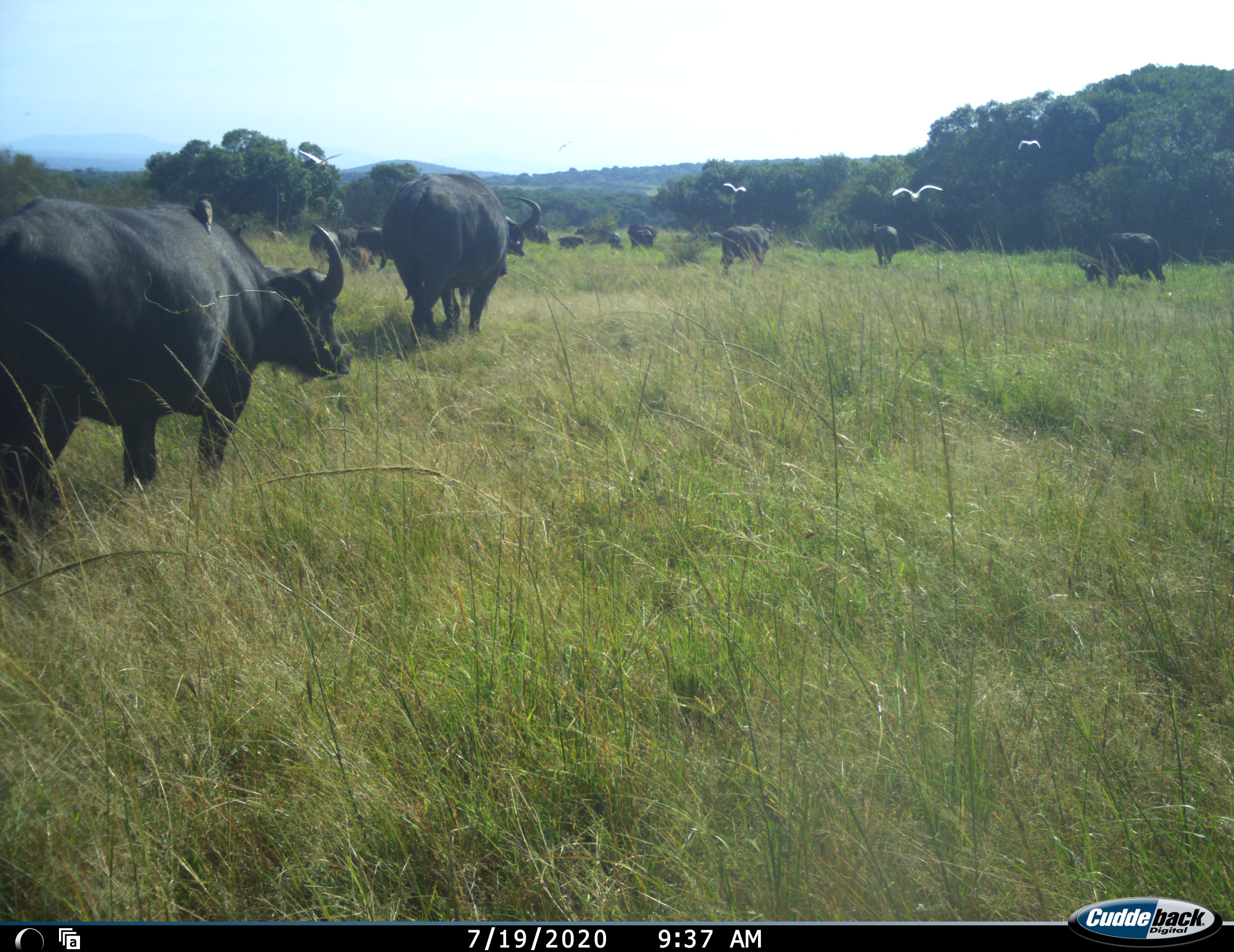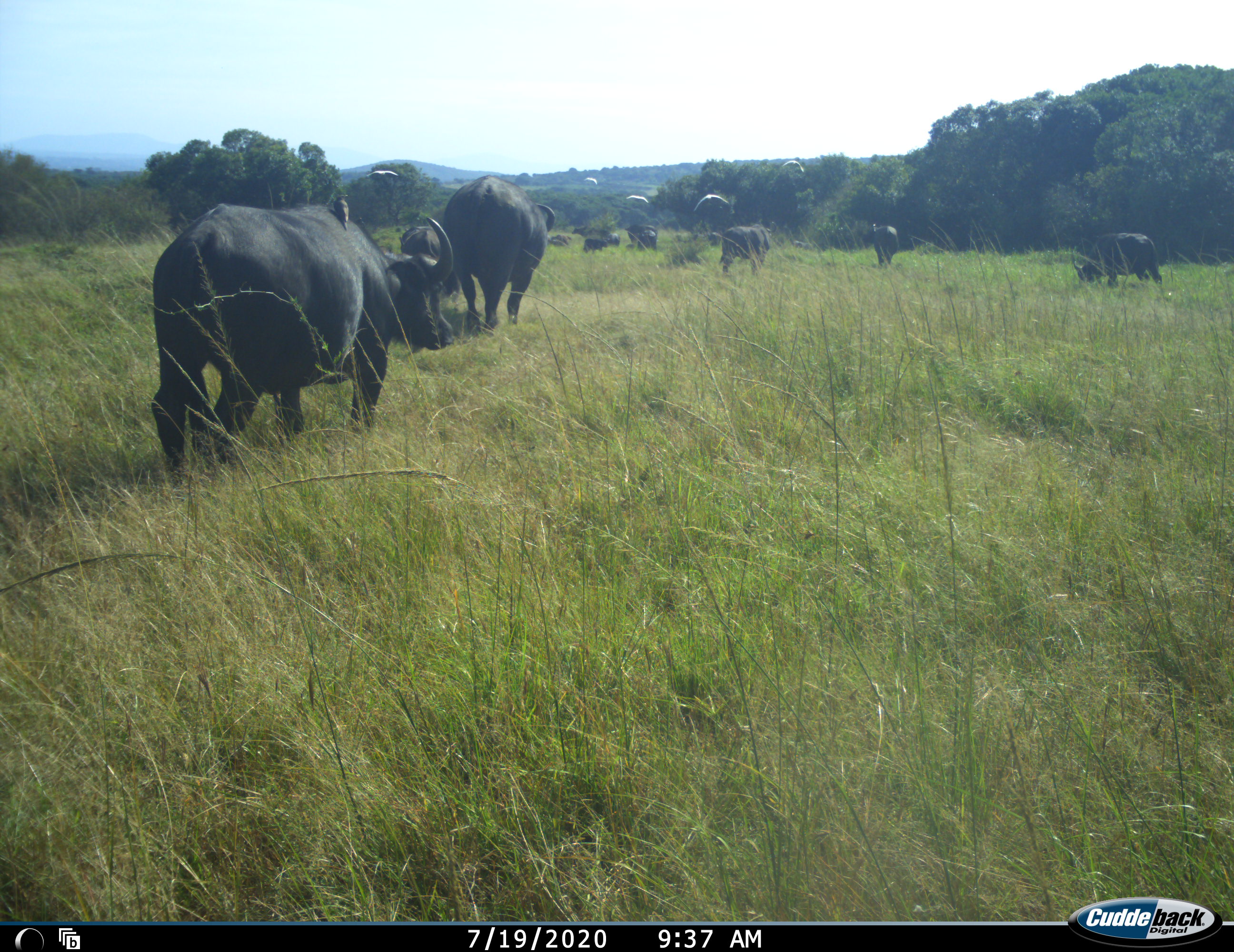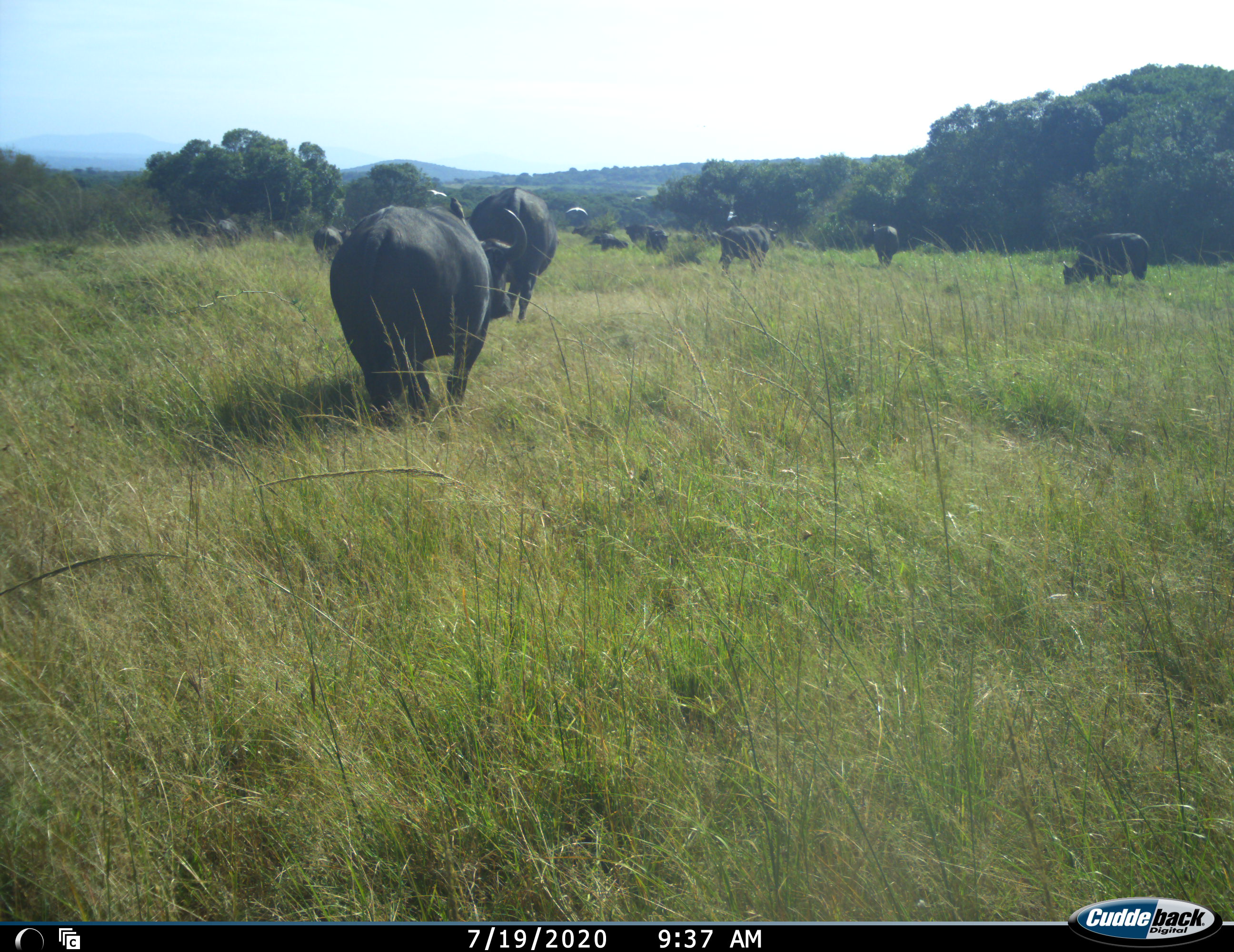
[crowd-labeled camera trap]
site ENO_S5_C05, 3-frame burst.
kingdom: Animalia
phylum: Chordata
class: Aves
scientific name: Aves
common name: bird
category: birdother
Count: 6.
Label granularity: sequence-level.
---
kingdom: Animalia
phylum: Chordata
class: Mammalia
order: Artiodactyla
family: Bovidae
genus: Syncerus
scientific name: Syncerus caffer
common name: african buffalo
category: buffalo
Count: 11-50.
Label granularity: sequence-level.